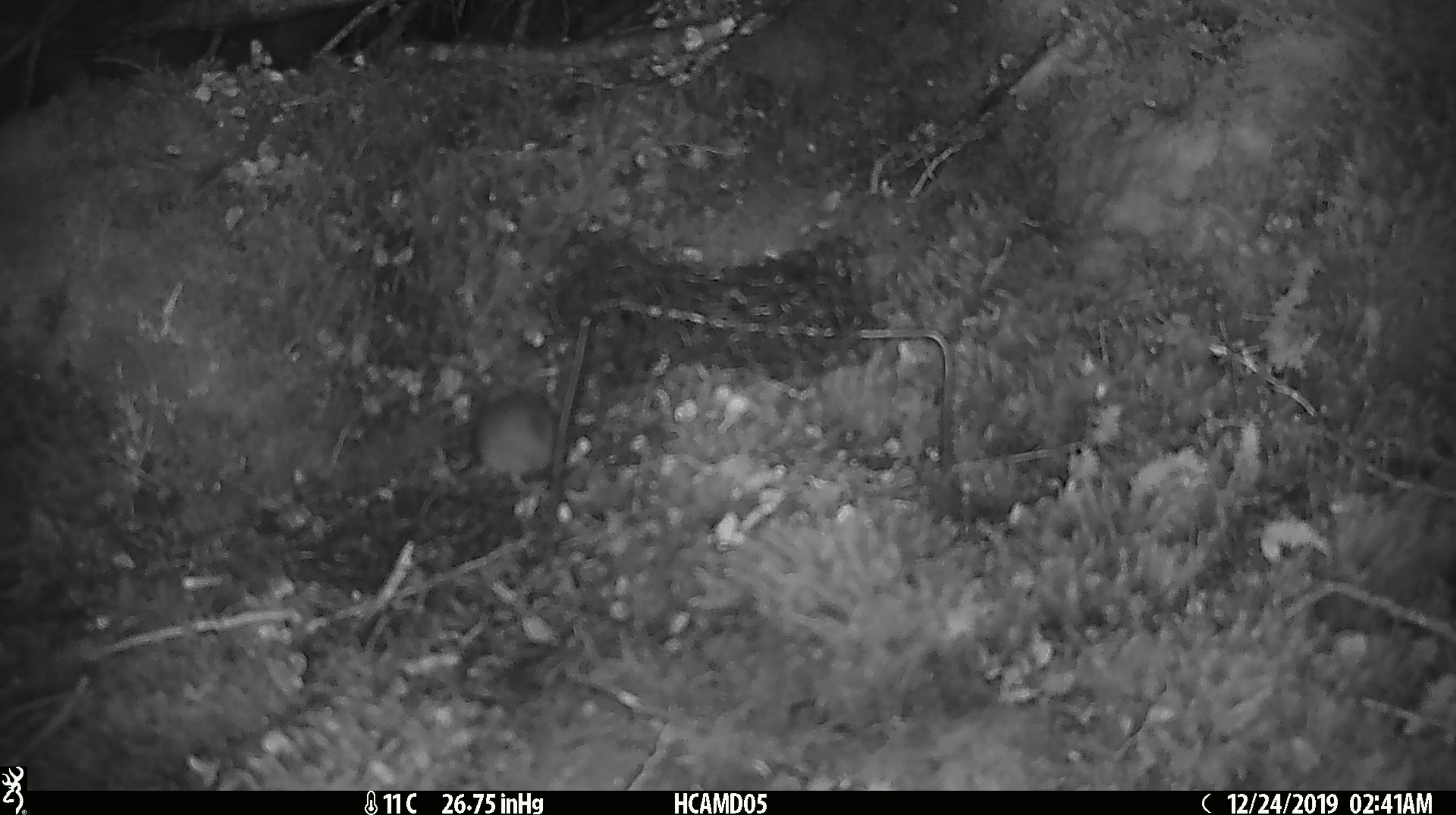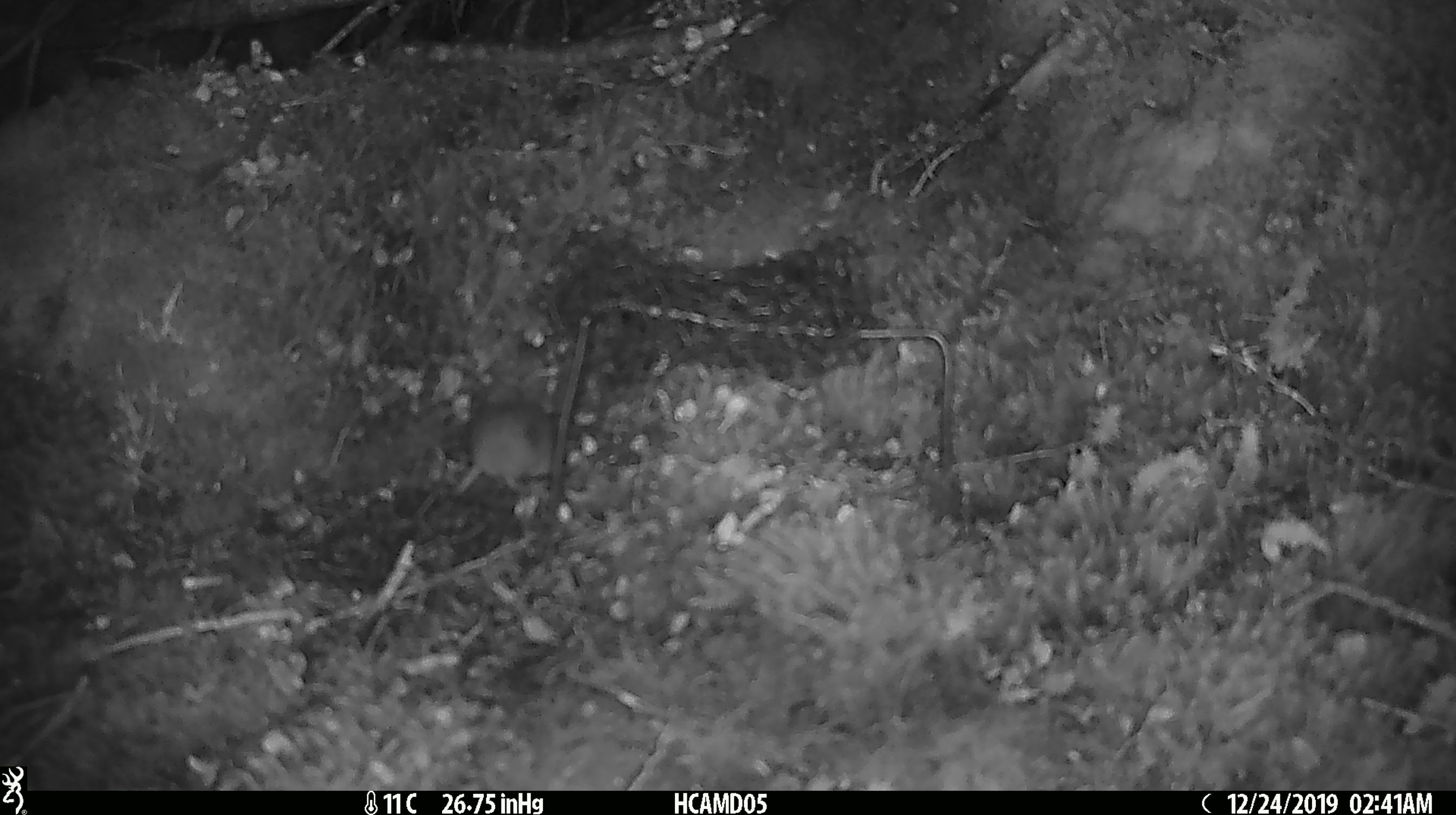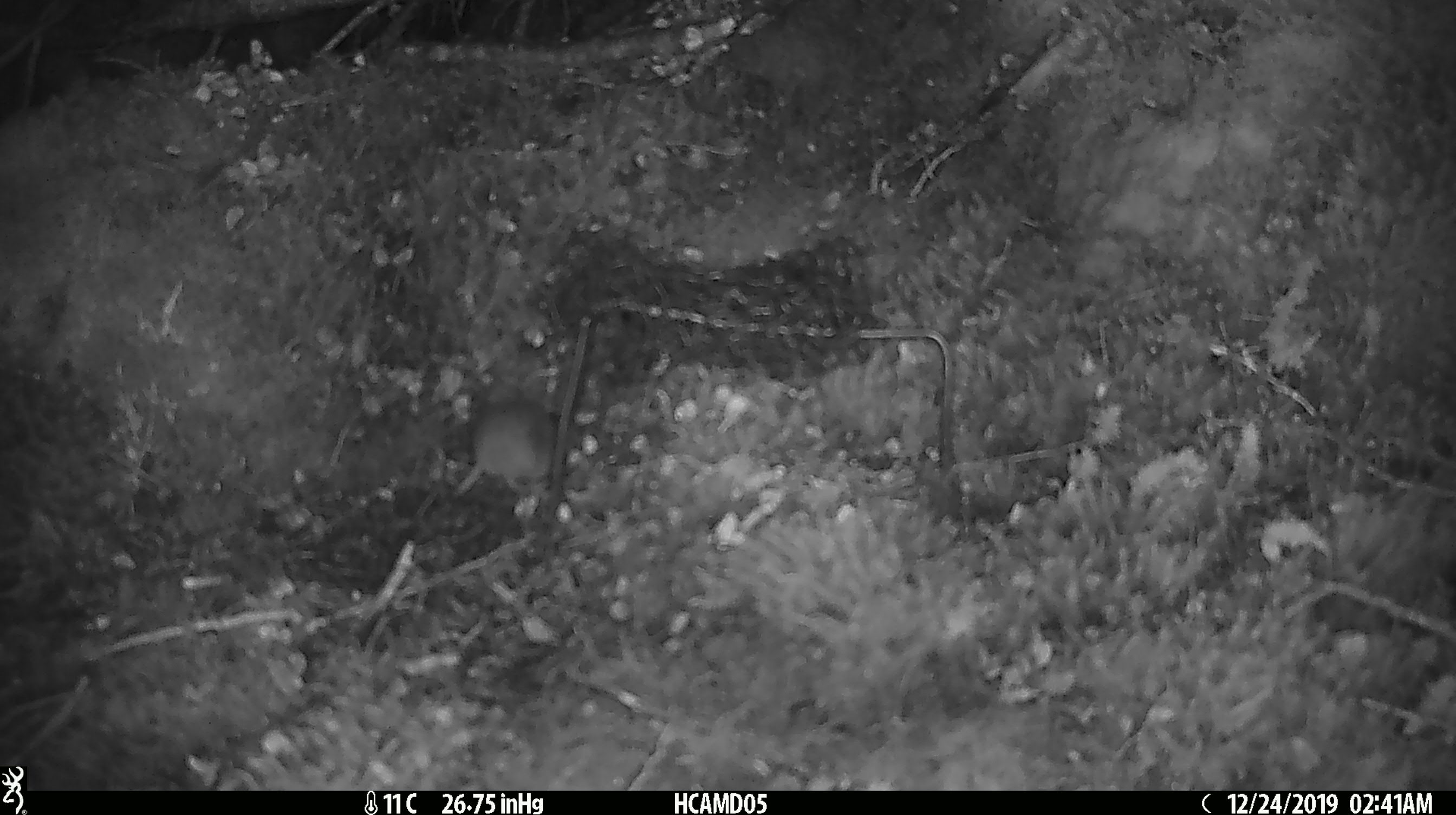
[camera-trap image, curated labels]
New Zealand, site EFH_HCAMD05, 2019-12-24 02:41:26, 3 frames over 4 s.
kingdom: Animalia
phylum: Chordata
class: Mammalia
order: Rodentia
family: Muridae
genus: Mus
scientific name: Mus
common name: mouse